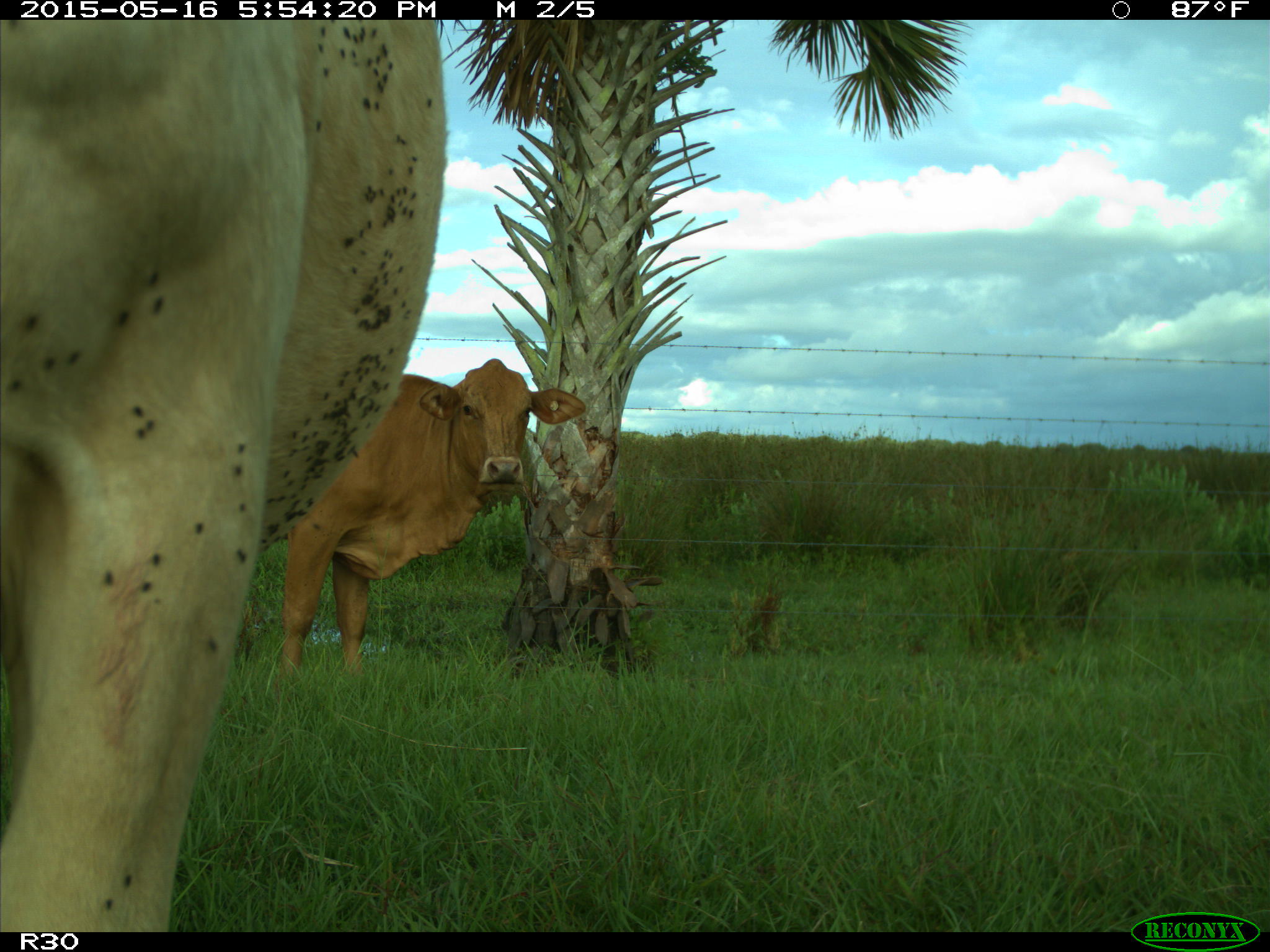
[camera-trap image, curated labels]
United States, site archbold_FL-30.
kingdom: Animalia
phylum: Chordata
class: Mammalia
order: Artiodactyla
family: Bovidae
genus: Bos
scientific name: Bos taurus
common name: domestic cow